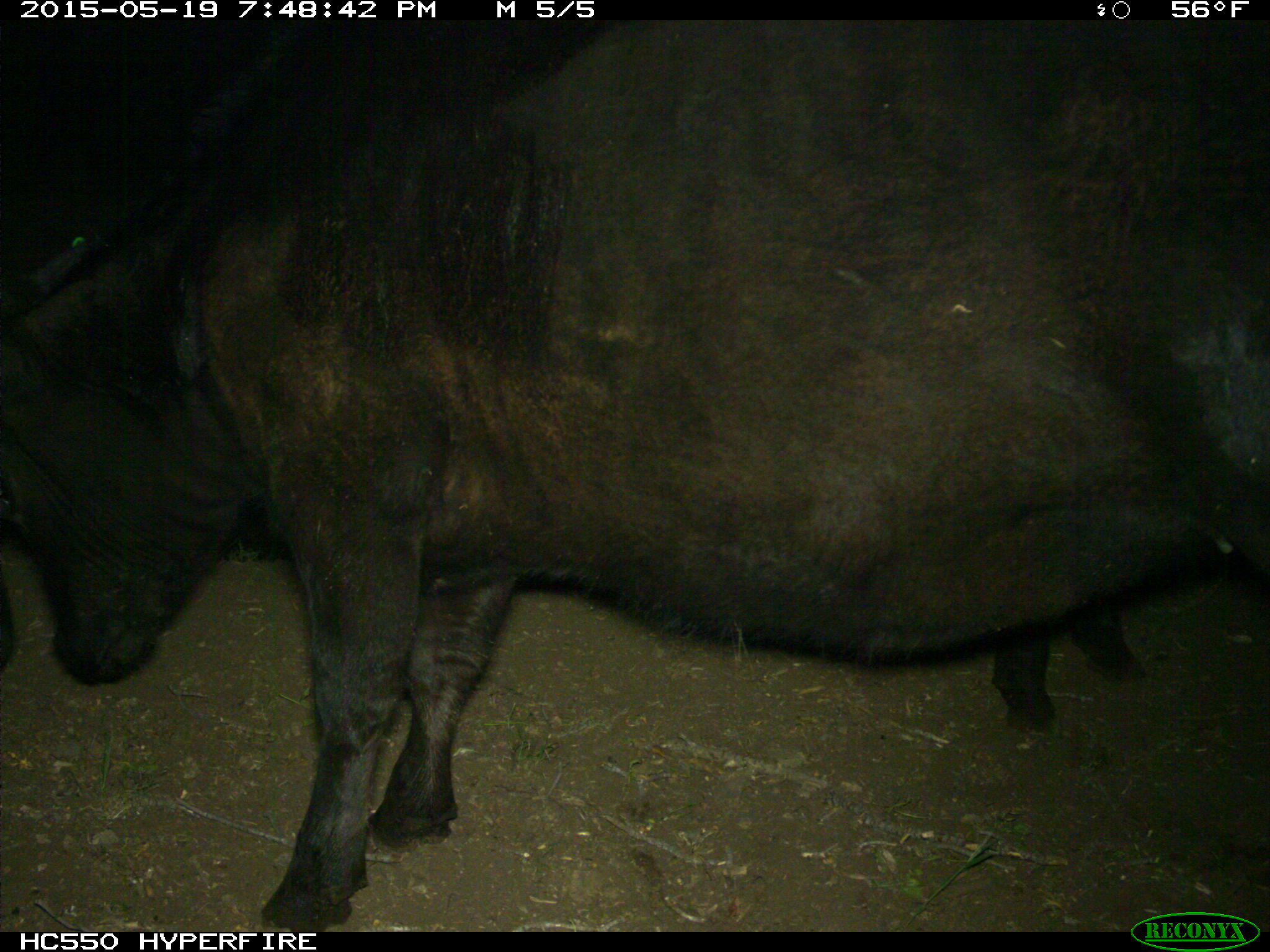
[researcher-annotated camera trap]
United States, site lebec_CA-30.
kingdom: Animalia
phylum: Chordata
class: Mammalia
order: Artiodactyla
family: Bovidae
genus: Bos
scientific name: Bos taurus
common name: domestic cow